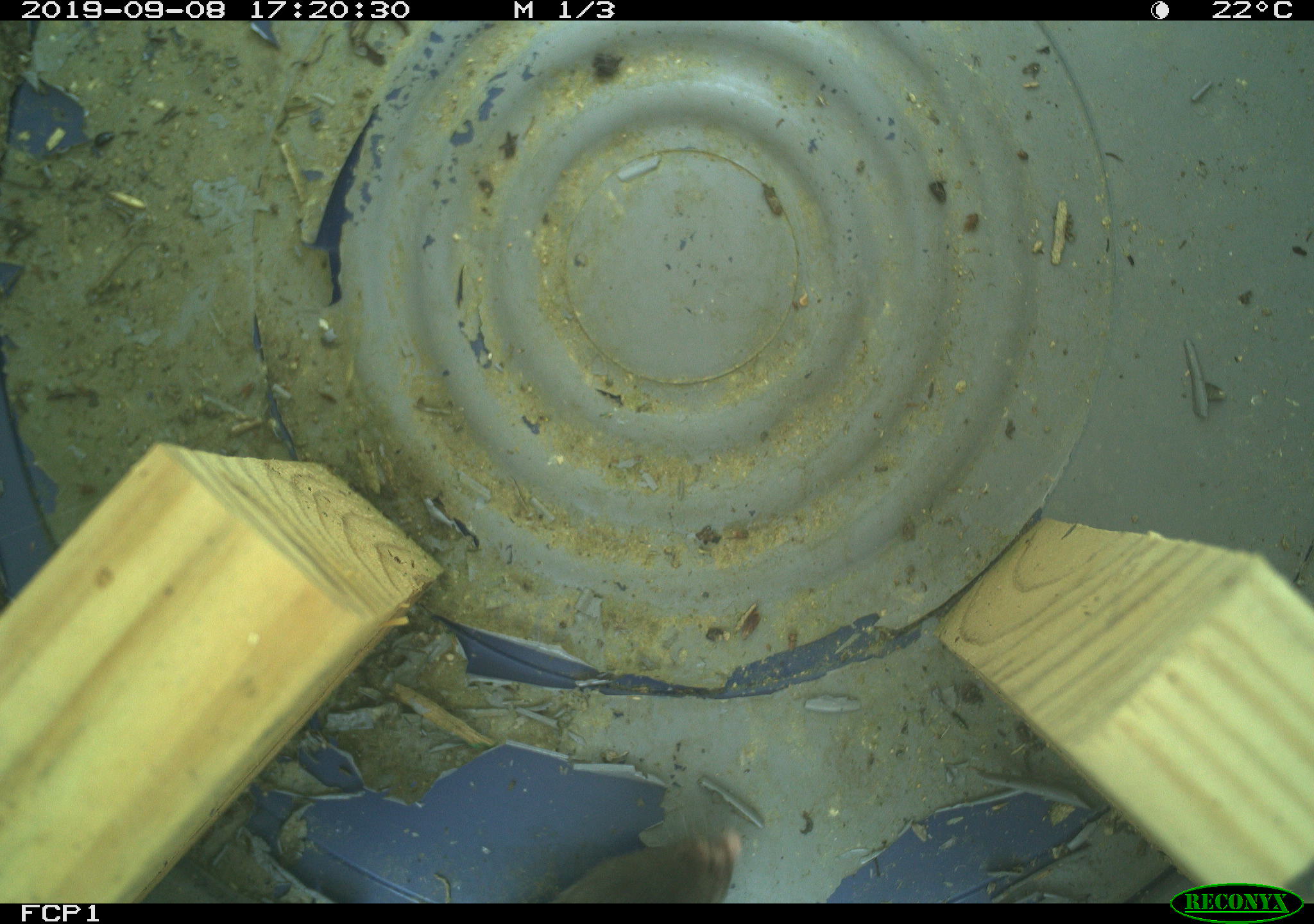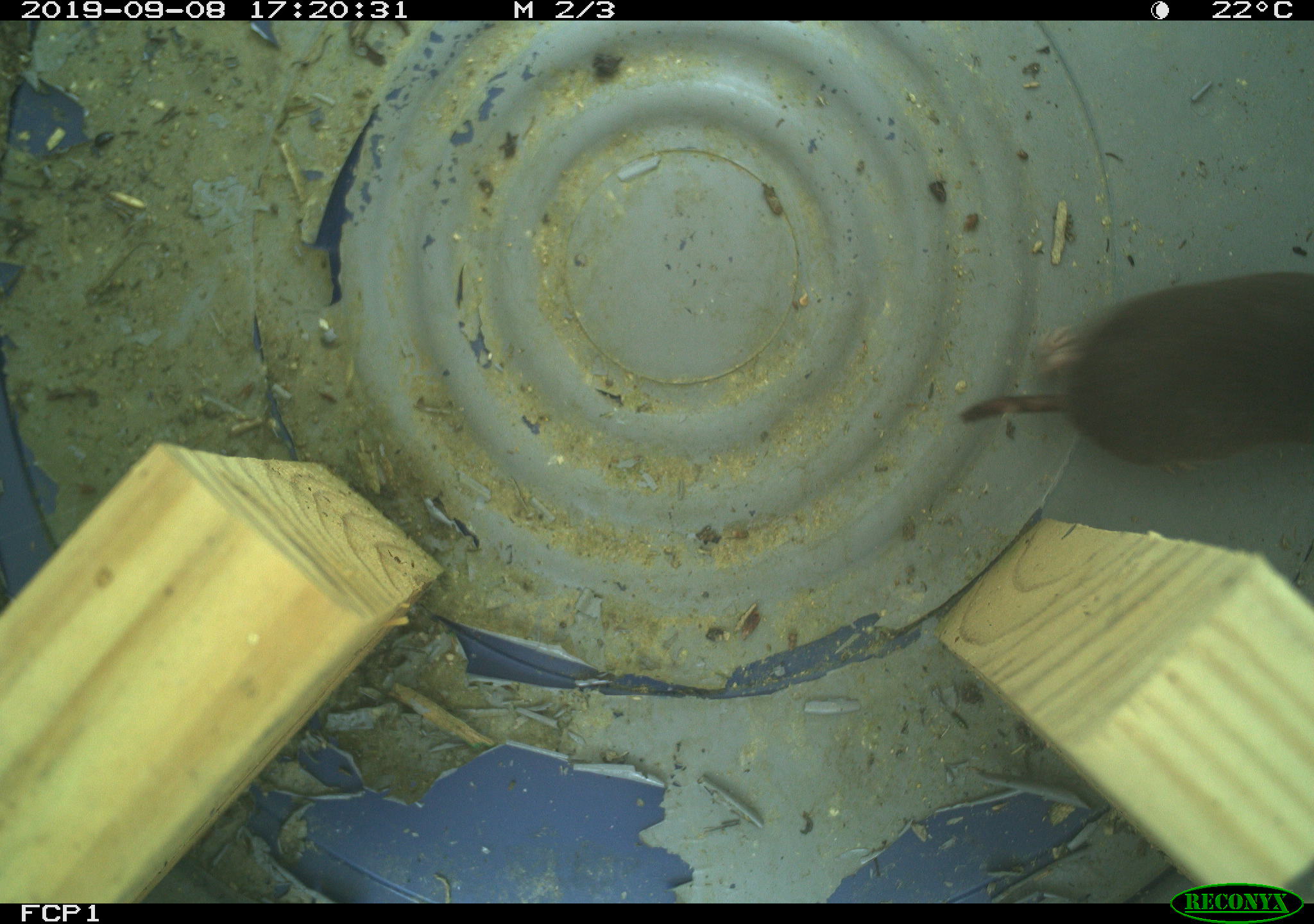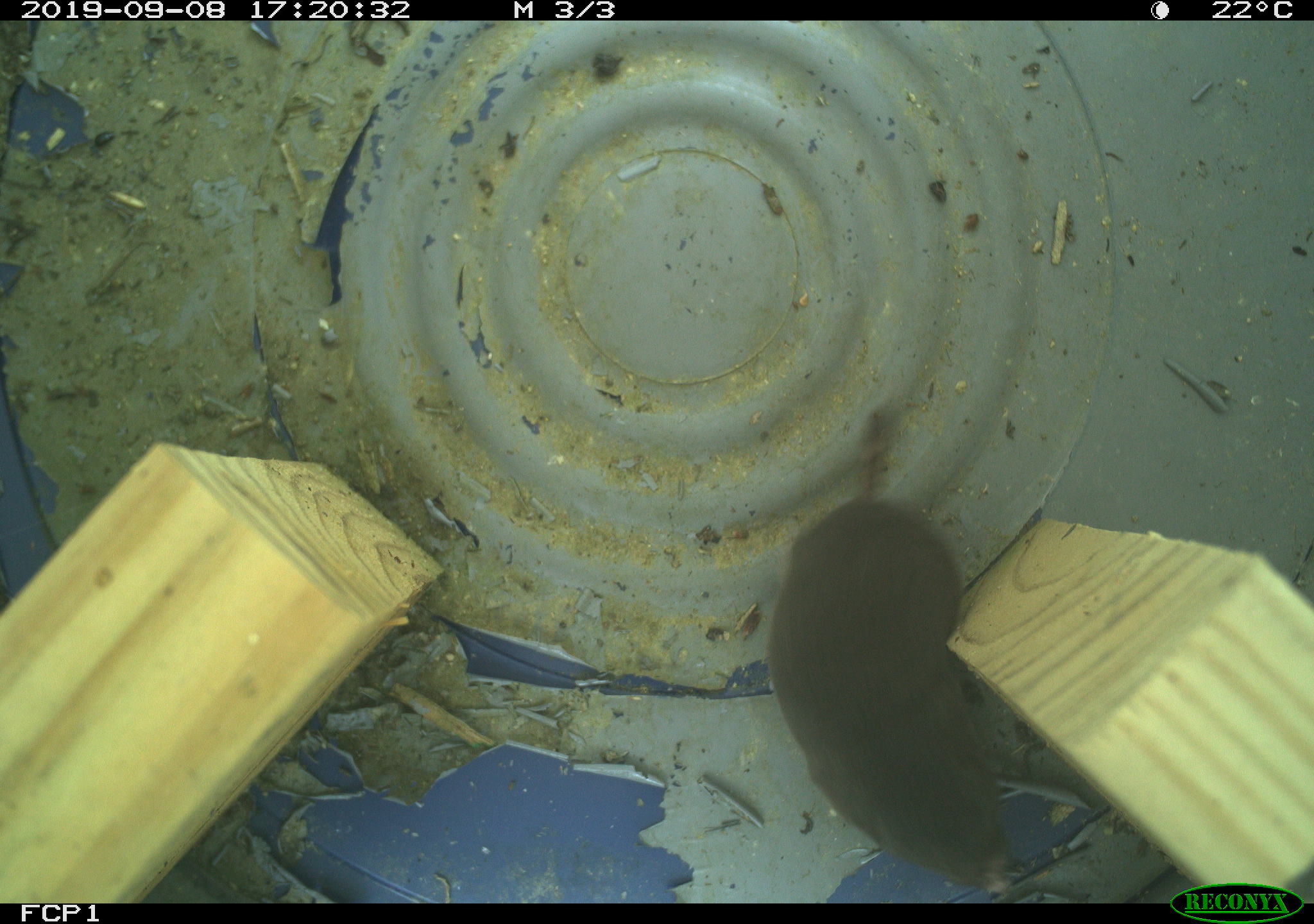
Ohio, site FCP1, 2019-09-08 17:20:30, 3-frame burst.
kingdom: Animalia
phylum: Chordata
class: Mammalia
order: Eulipotyphla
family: Soricidae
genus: Blarina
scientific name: Blarina brevicauda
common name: northern short-tailed shrew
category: n. short-tailed shrew